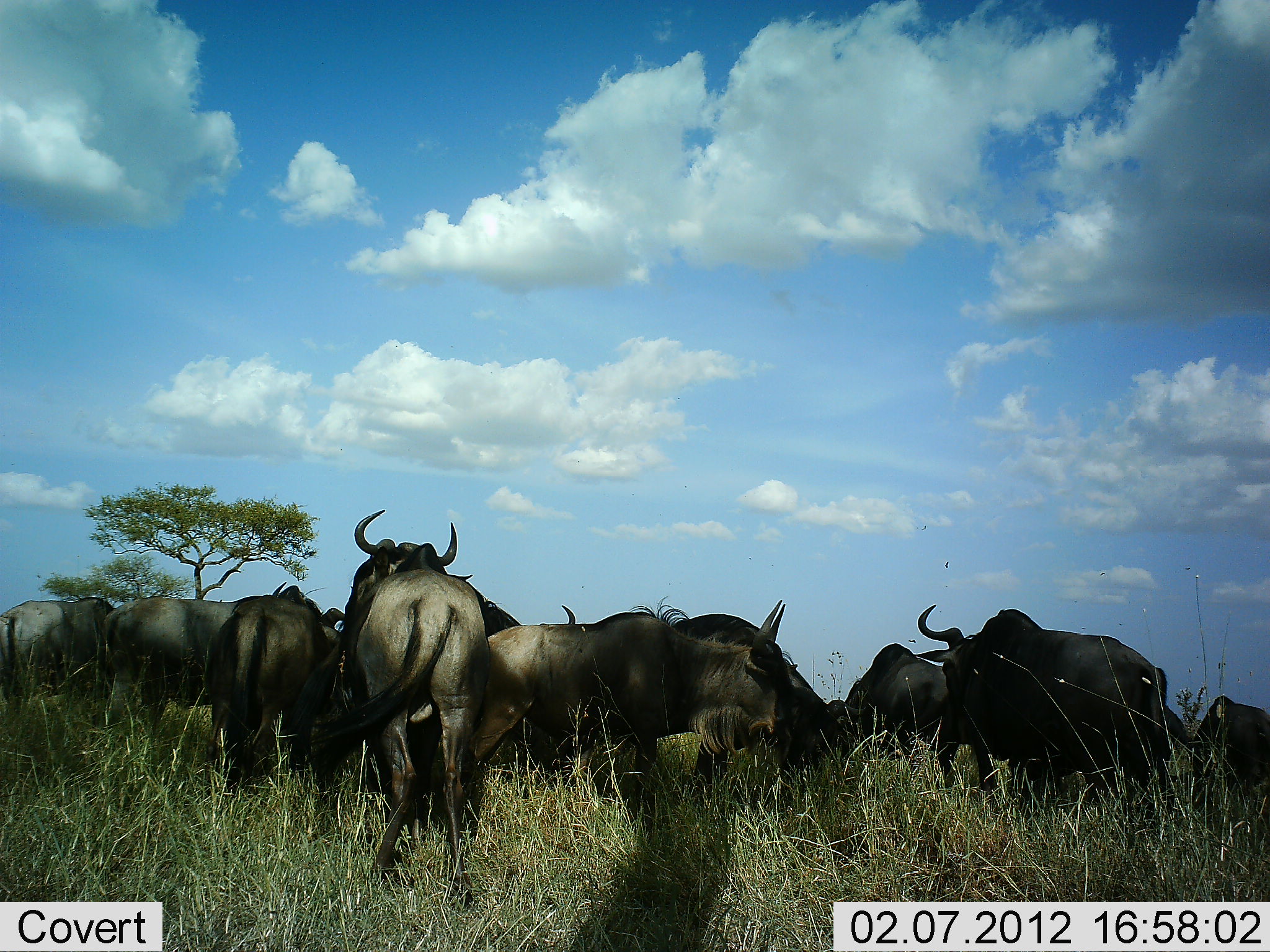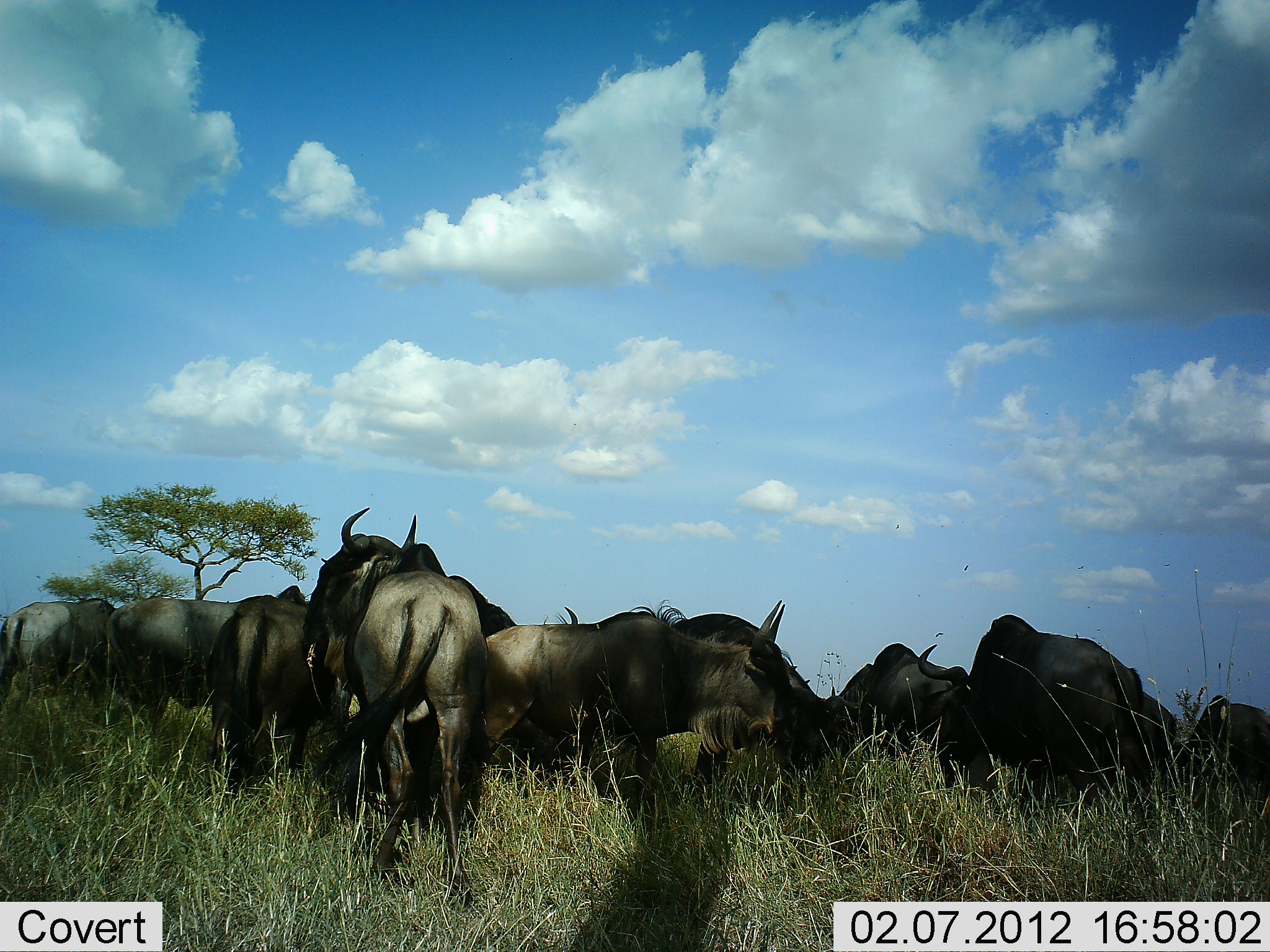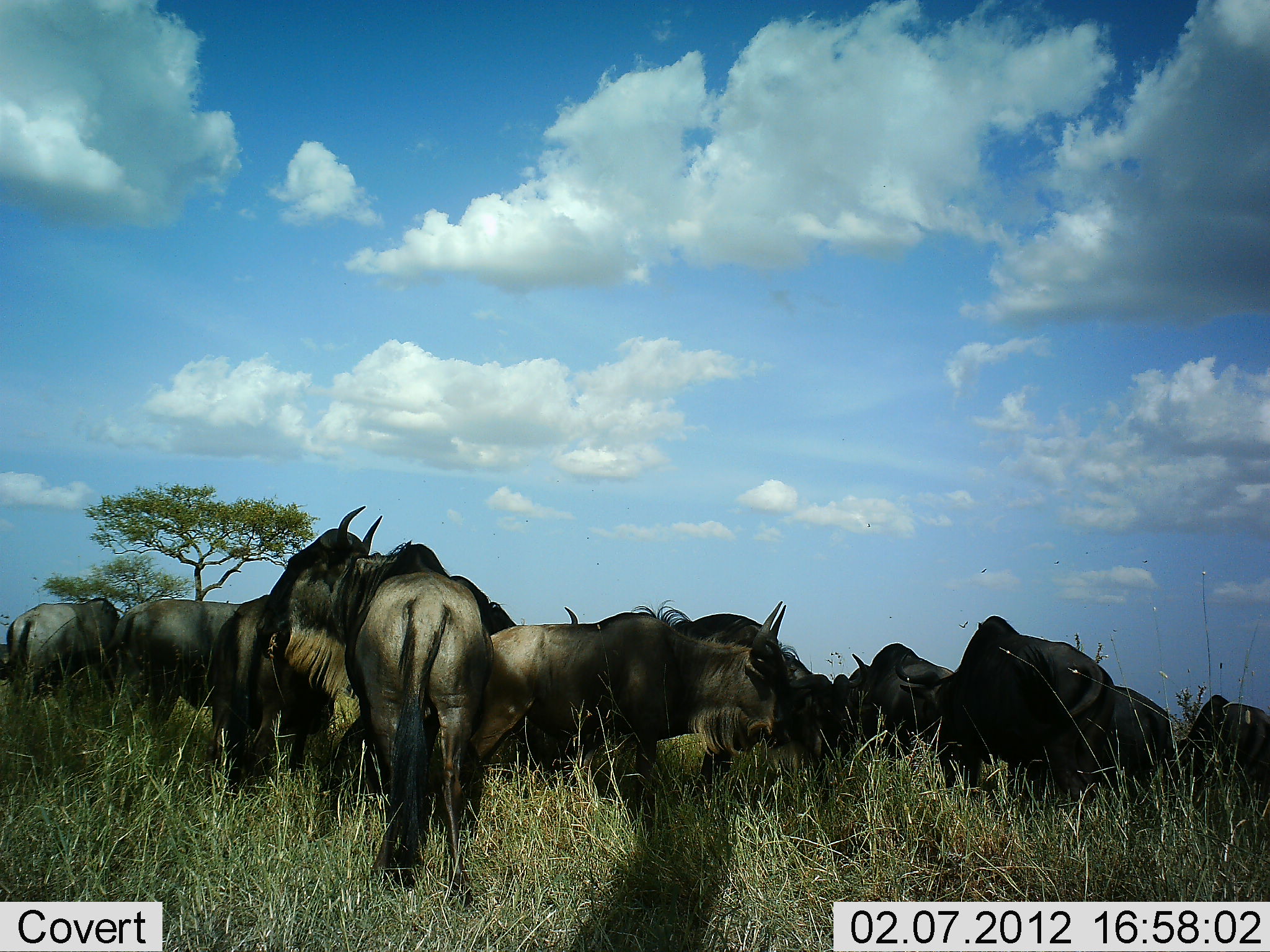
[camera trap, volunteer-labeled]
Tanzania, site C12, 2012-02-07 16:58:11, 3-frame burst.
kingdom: Animalia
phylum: Chordata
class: Mammalia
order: Artiodactyla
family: Bovidae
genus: Connochaetes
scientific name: Connochaetes taurinus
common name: blue wildebeest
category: wildebeest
Wildebeest (blue wildebeest) (Connochaetes taurinus), count 11-50. Behavior (volunteer vote fractions): standing 93%, resting 20%, moving 17%, interacting 13%. Young present (vote fraction): 0%. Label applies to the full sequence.